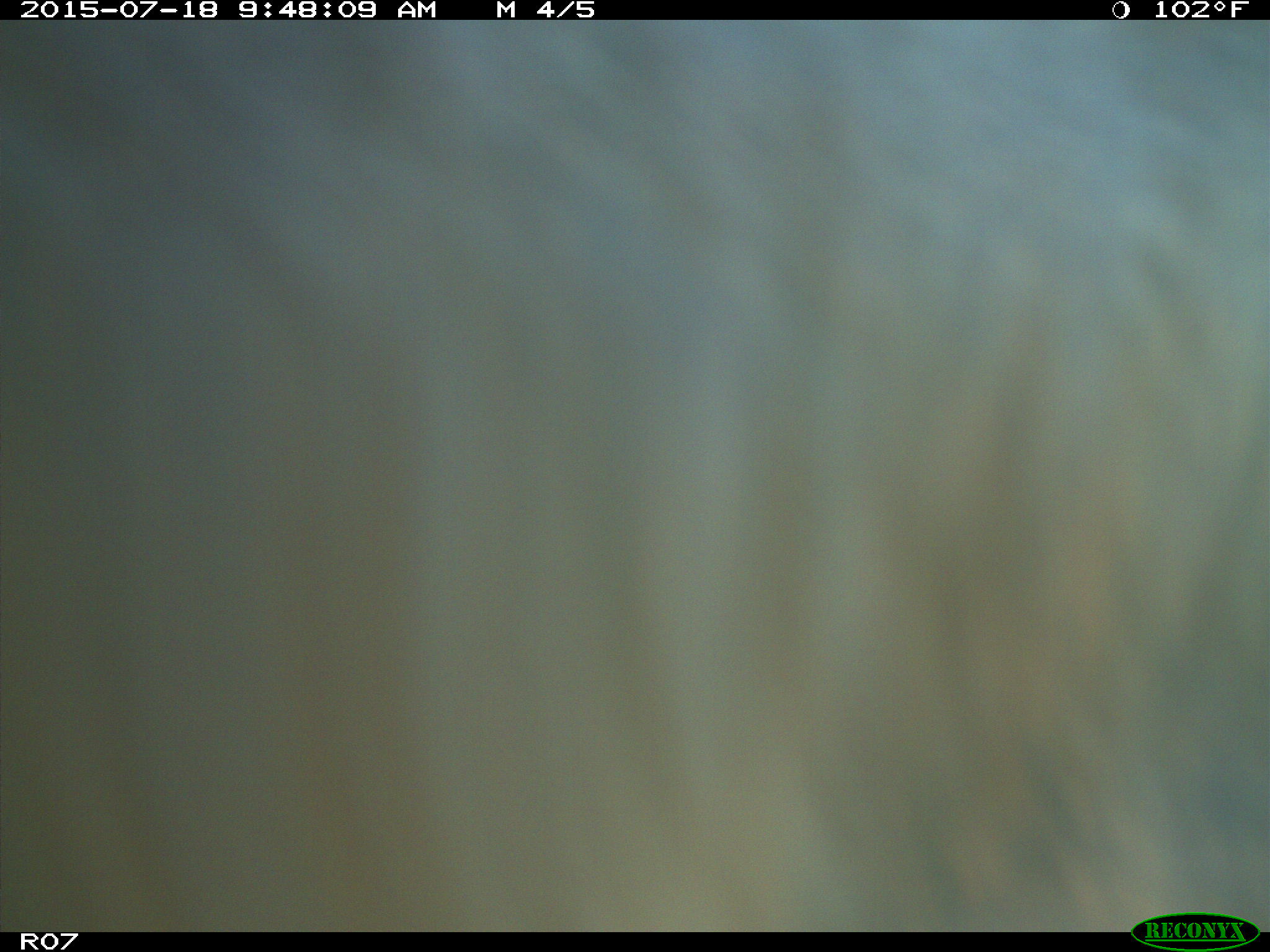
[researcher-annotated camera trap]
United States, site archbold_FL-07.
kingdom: Animalia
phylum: Chordata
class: Mammalia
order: Artiodactyla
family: Bovidae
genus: Bos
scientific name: Bos taurus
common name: domestic cow